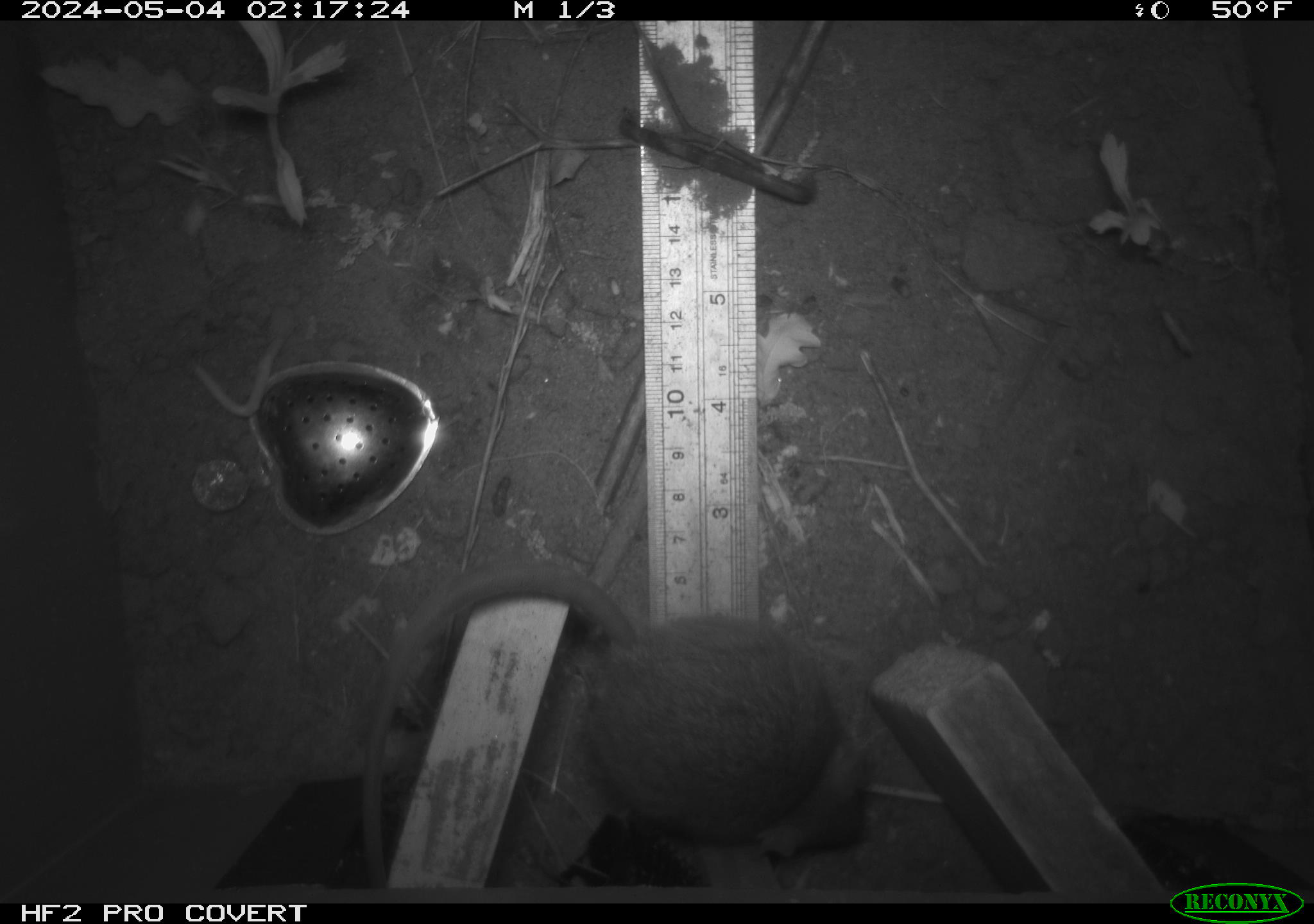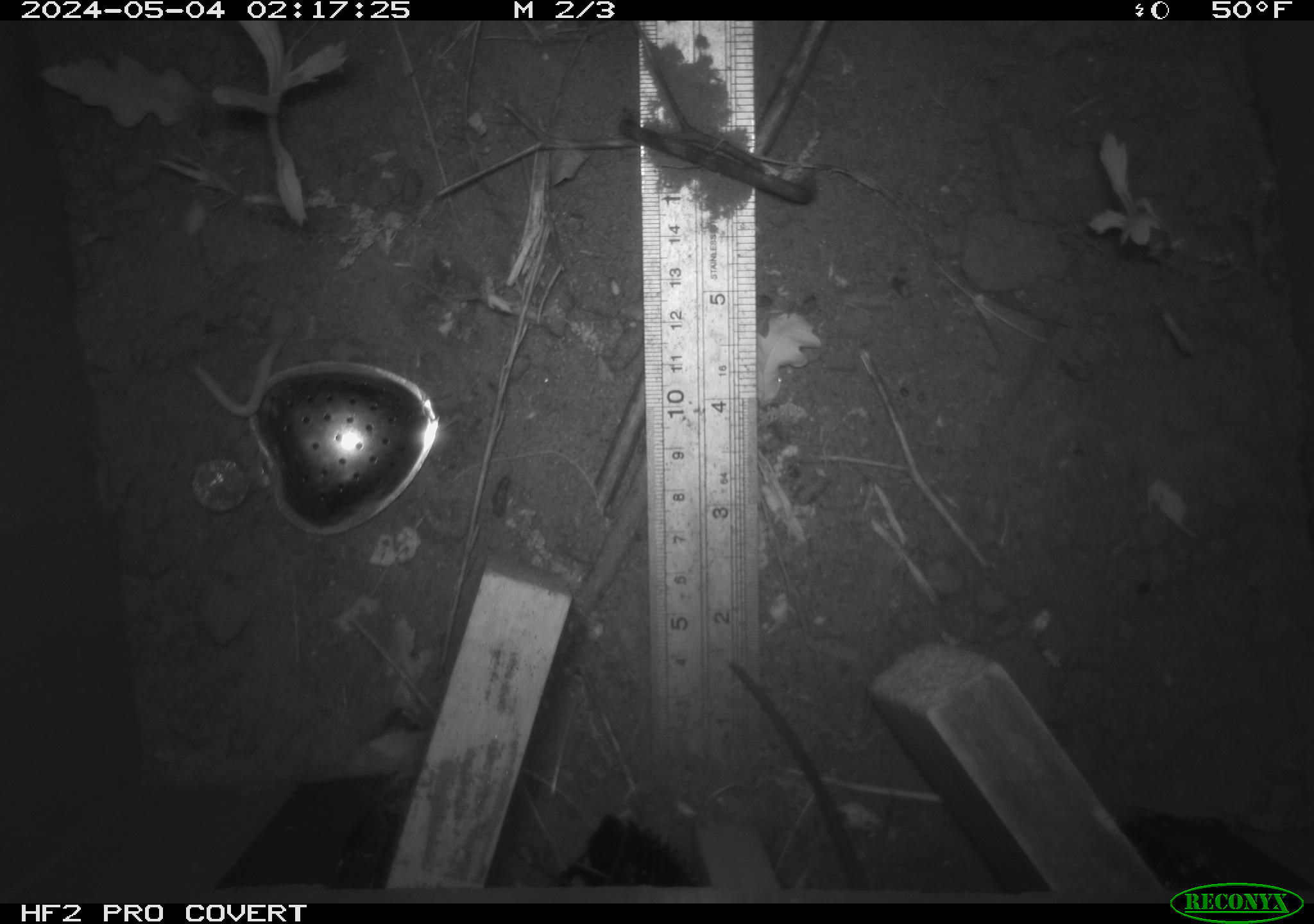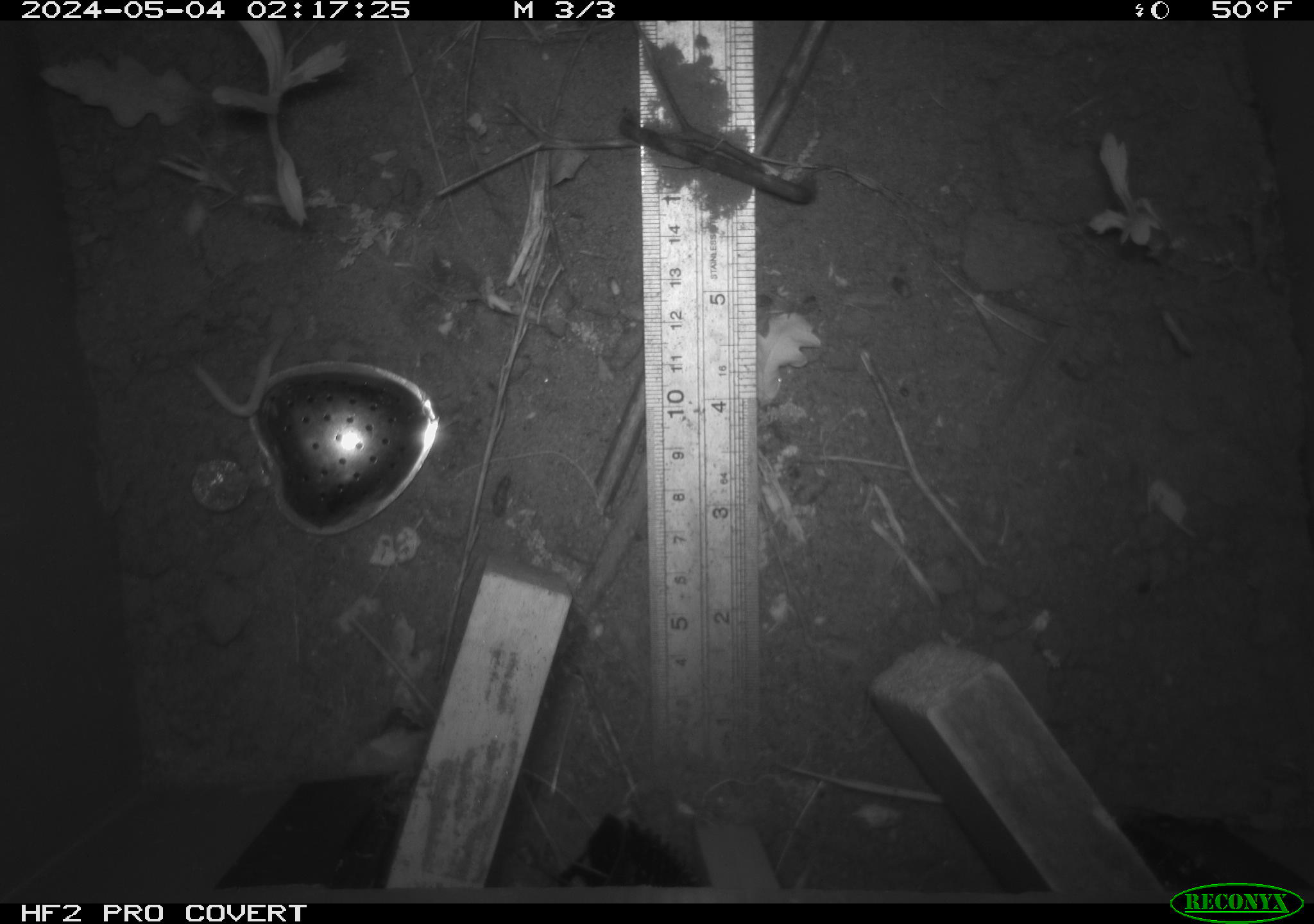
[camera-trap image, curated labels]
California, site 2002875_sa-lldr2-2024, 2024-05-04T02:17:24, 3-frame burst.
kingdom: Animalia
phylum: Chordata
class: Mammalia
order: Rodentia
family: Muridae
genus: Rattus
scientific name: Rattus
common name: rat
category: rattus species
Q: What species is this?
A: Rattus species (rat) (Rattus).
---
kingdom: Animalia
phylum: Chordata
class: Mammalia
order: Rodentia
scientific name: Rodentia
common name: rodent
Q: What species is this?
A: Rodent (Rodentia).